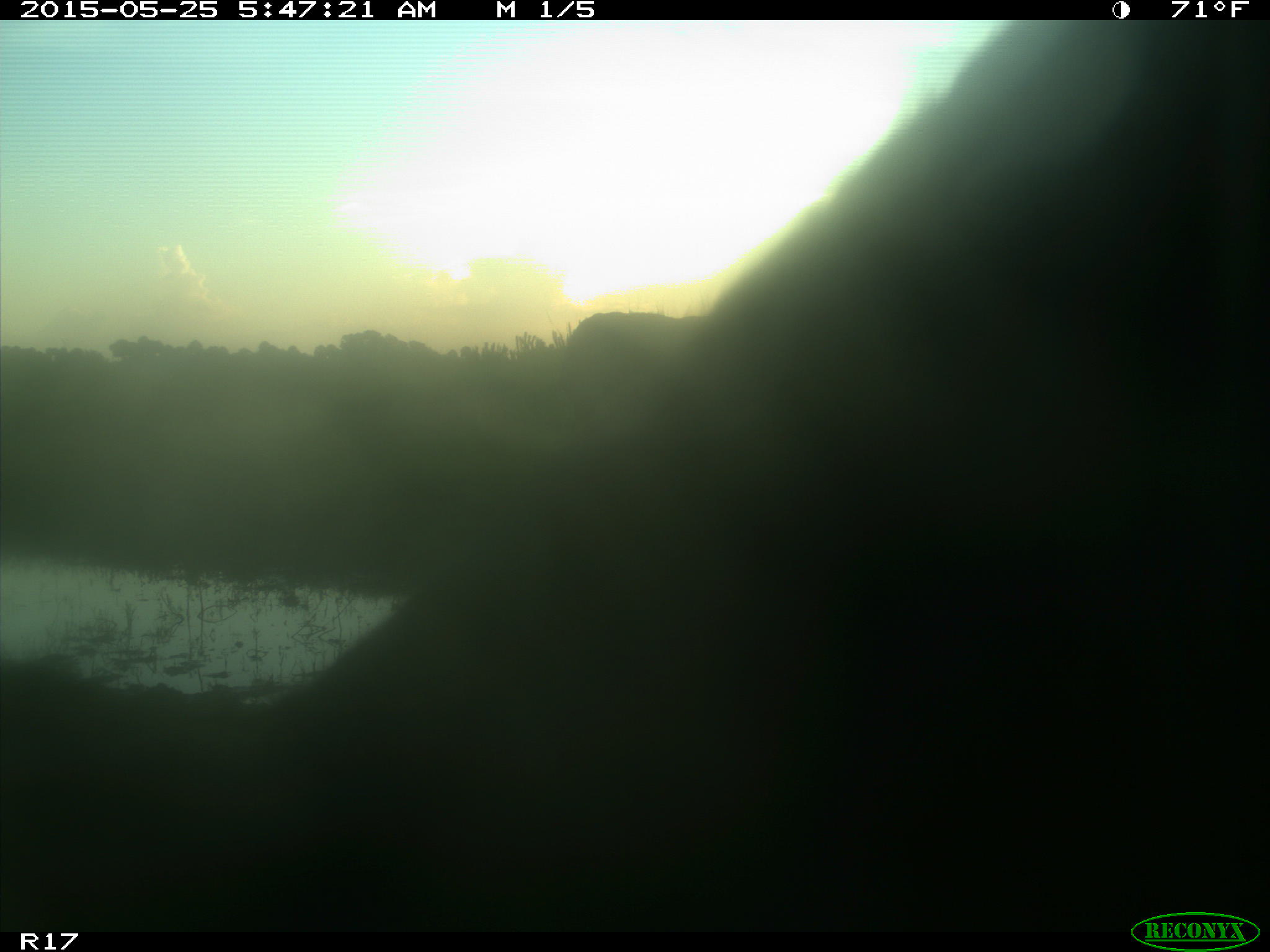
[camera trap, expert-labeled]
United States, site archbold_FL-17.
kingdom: Animalia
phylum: Chordata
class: Mammalia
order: Artiodactyla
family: Bovidae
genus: Bos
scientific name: Bos taurus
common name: domestic cow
Bos taurus (domestic cow).